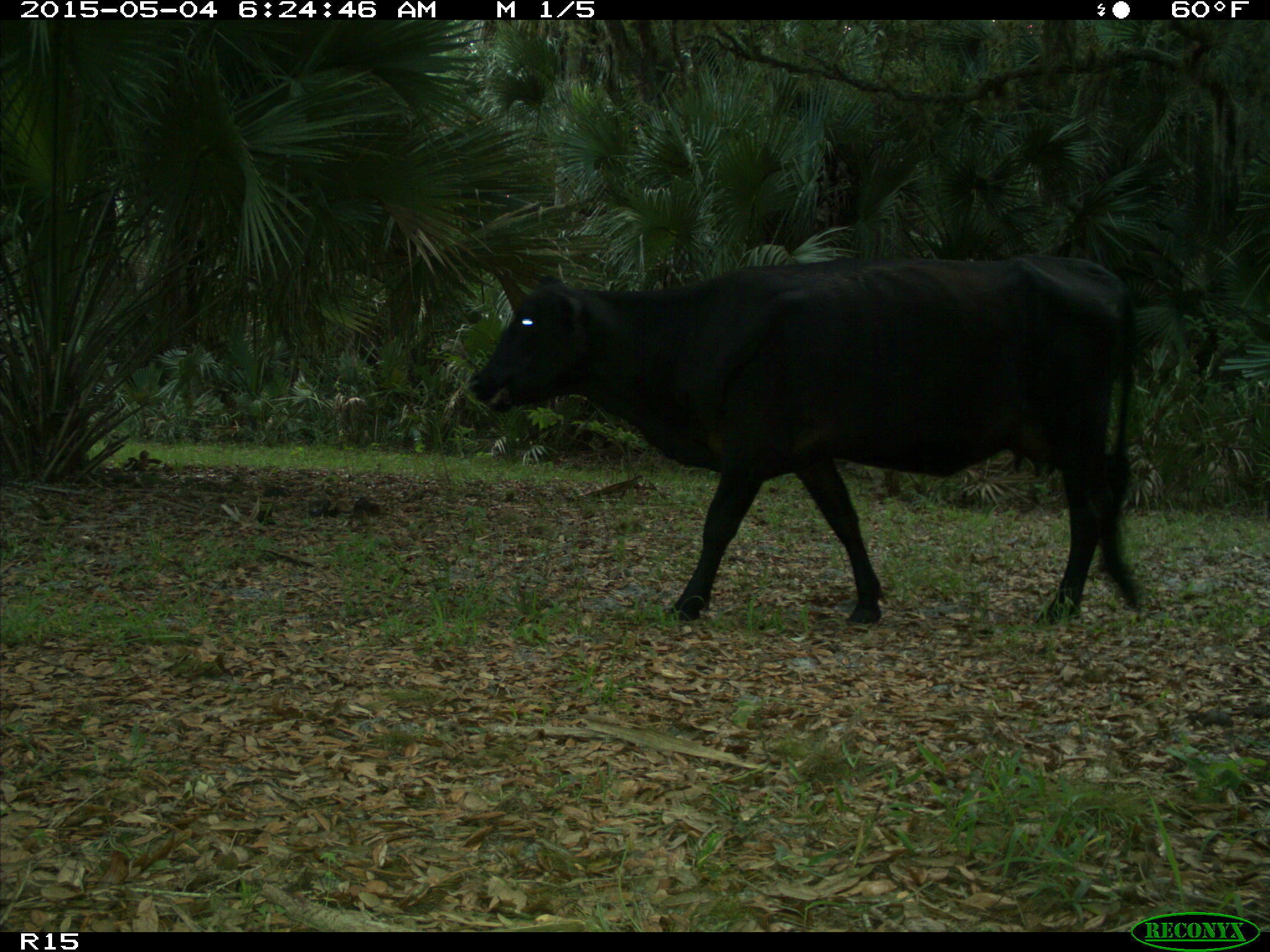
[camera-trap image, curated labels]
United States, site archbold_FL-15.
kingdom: Animalia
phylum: Chordata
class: Mammalia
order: Artiodactyla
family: Bovidae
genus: Bos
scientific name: Bos taurus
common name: domestic cow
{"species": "Bos taurus (domestic cow)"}